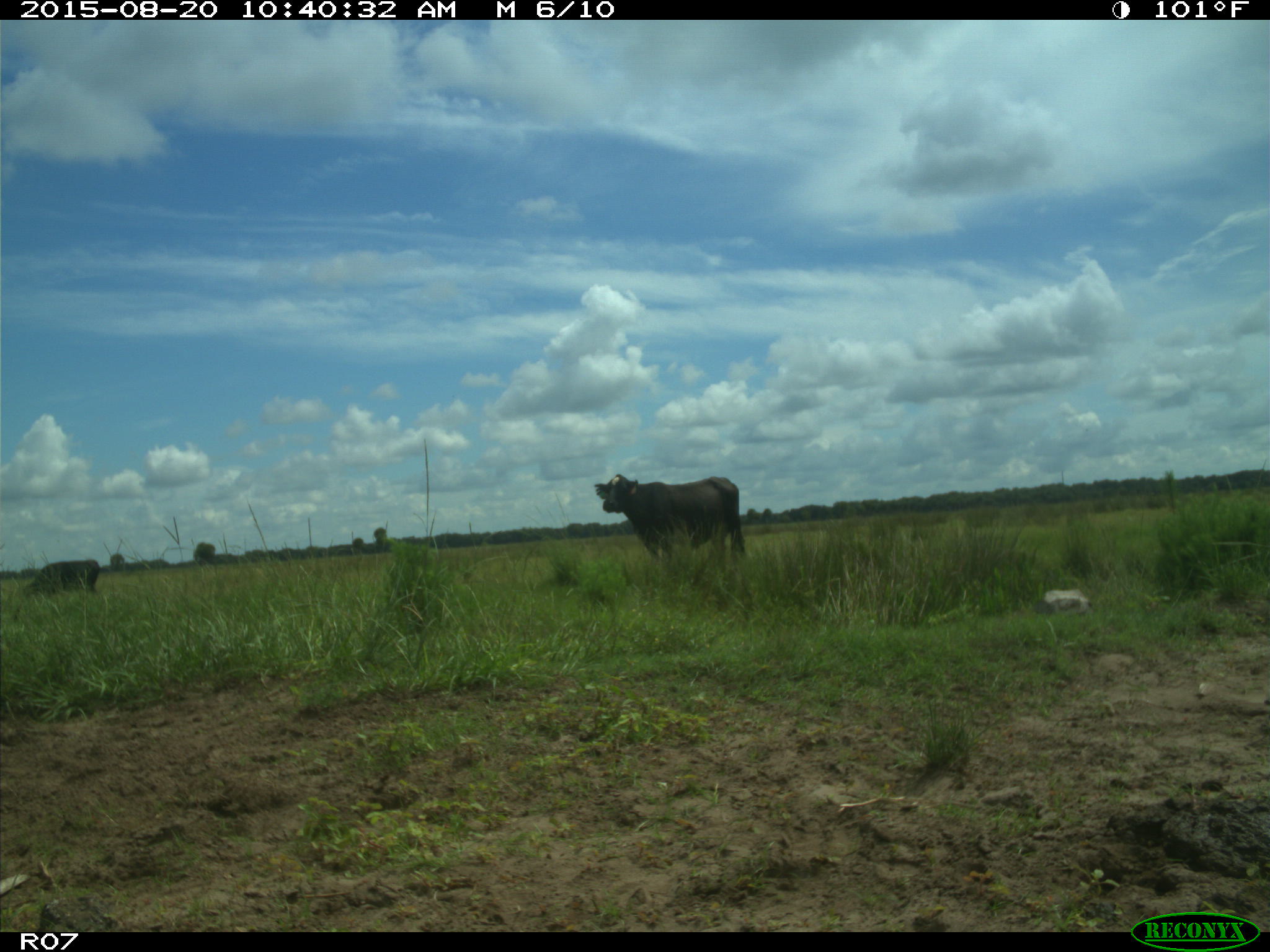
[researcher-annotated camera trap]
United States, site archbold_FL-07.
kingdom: Animalia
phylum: Chordata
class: Mammalia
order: Artiodactyla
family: Bovidae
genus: Bos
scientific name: Bos taurus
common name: domestic cow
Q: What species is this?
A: Bos taurus (domestic cow).